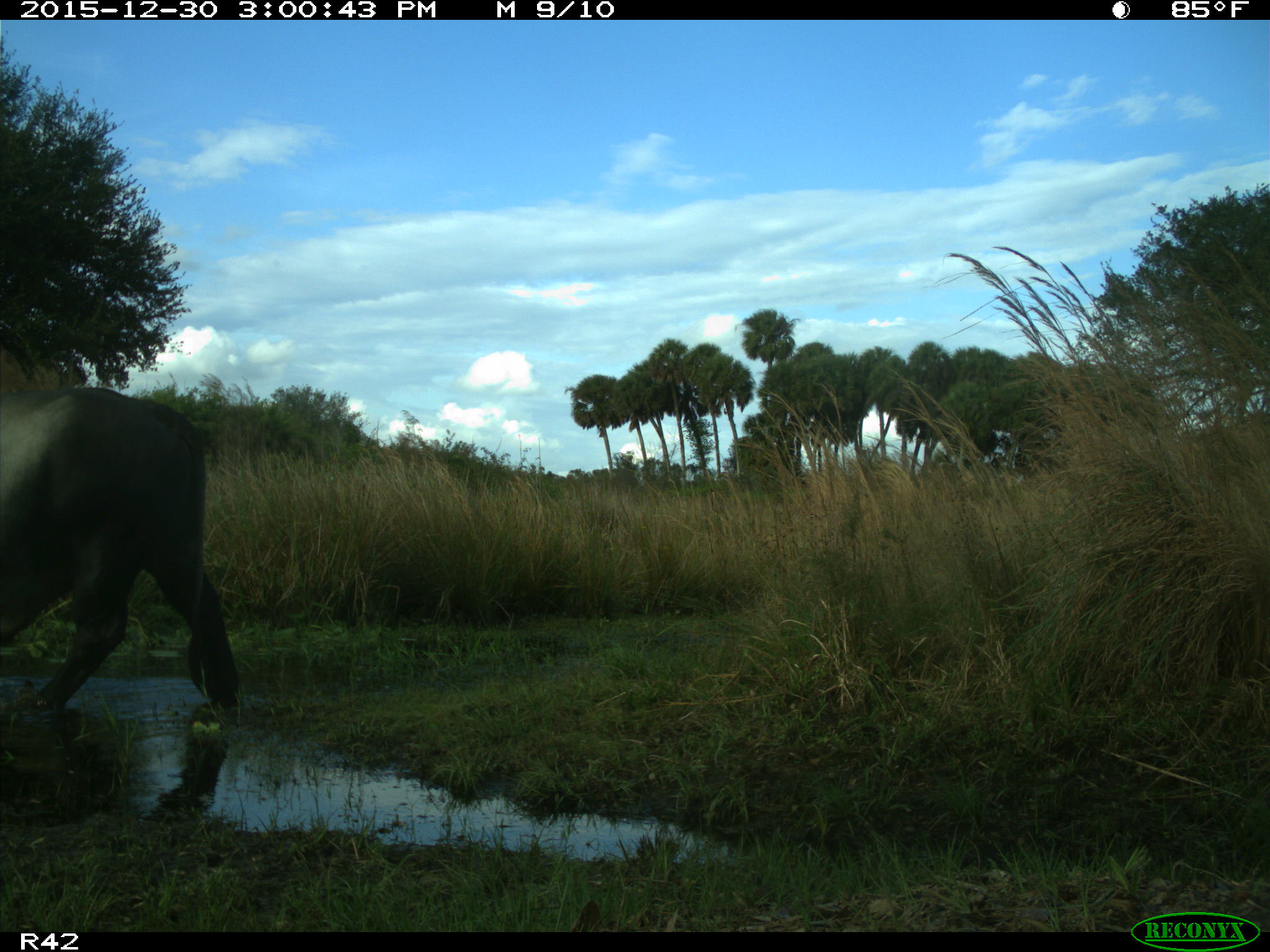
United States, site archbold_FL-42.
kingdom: Animalia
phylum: Chordata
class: Mammalia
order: Artiodactyla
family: Bovidae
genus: Bos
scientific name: Bos taurus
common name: domestic cow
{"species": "Bos taurus (domestic cow)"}